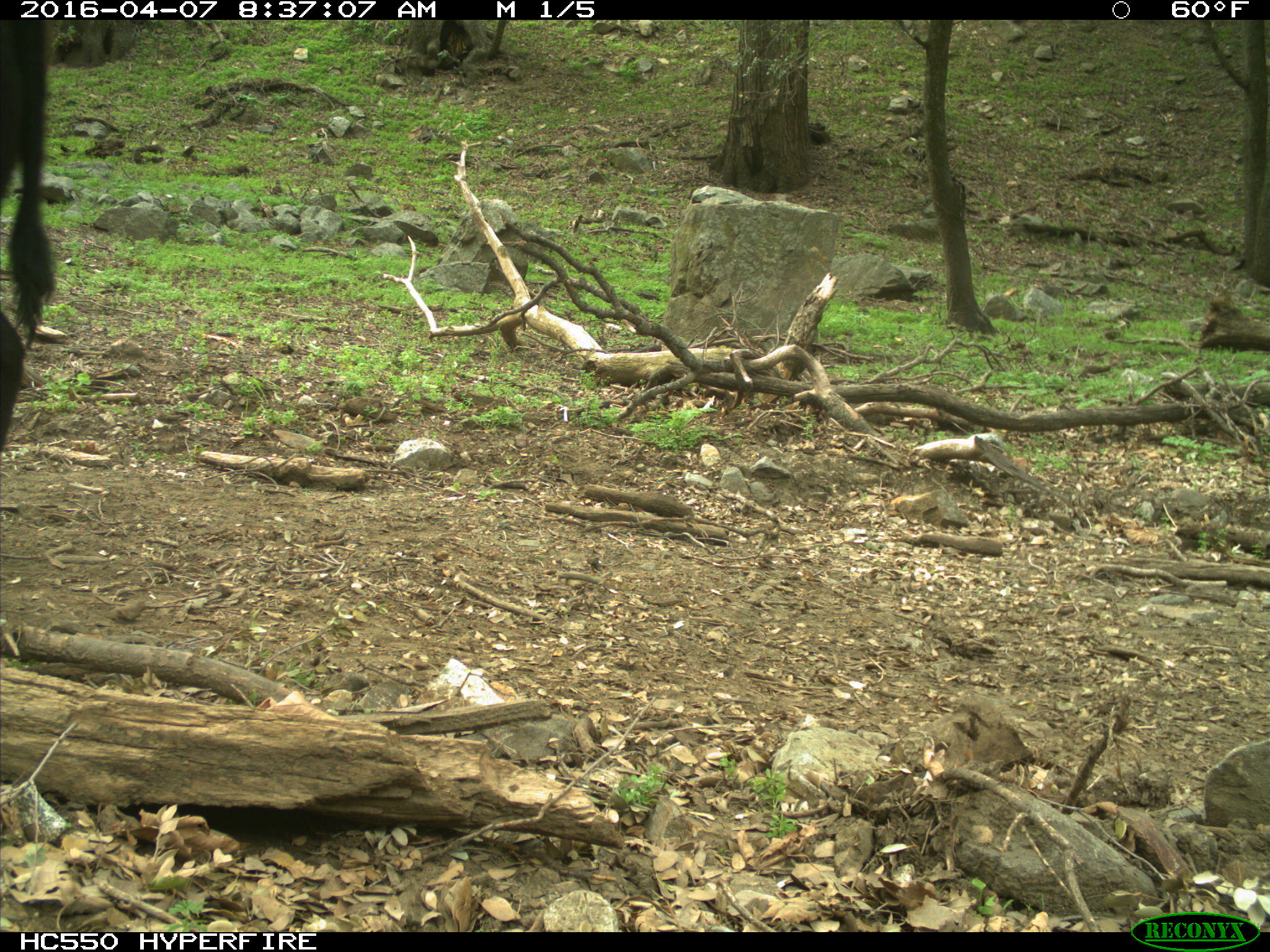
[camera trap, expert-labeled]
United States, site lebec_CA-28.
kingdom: Animalia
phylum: Chordata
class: Mammalia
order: Artiodactyla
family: Bovidae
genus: Bos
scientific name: Bos taurus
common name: domestic cow